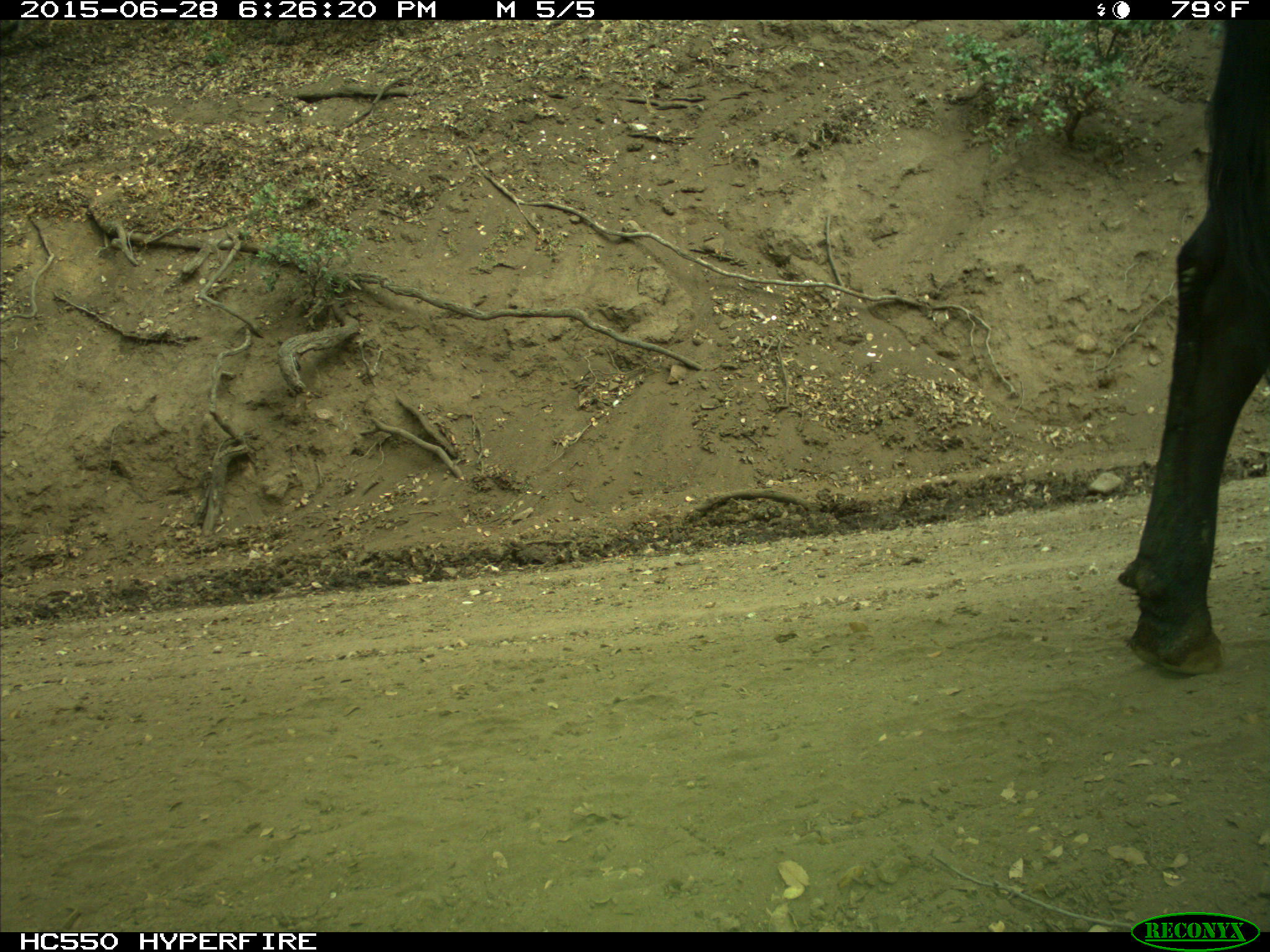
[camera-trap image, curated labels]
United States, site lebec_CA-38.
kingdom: Animalia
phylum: Chordata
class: Mammalia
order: Artiodactyla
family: Bovidae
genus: Bos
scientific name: Bos taurus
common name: domestic cow